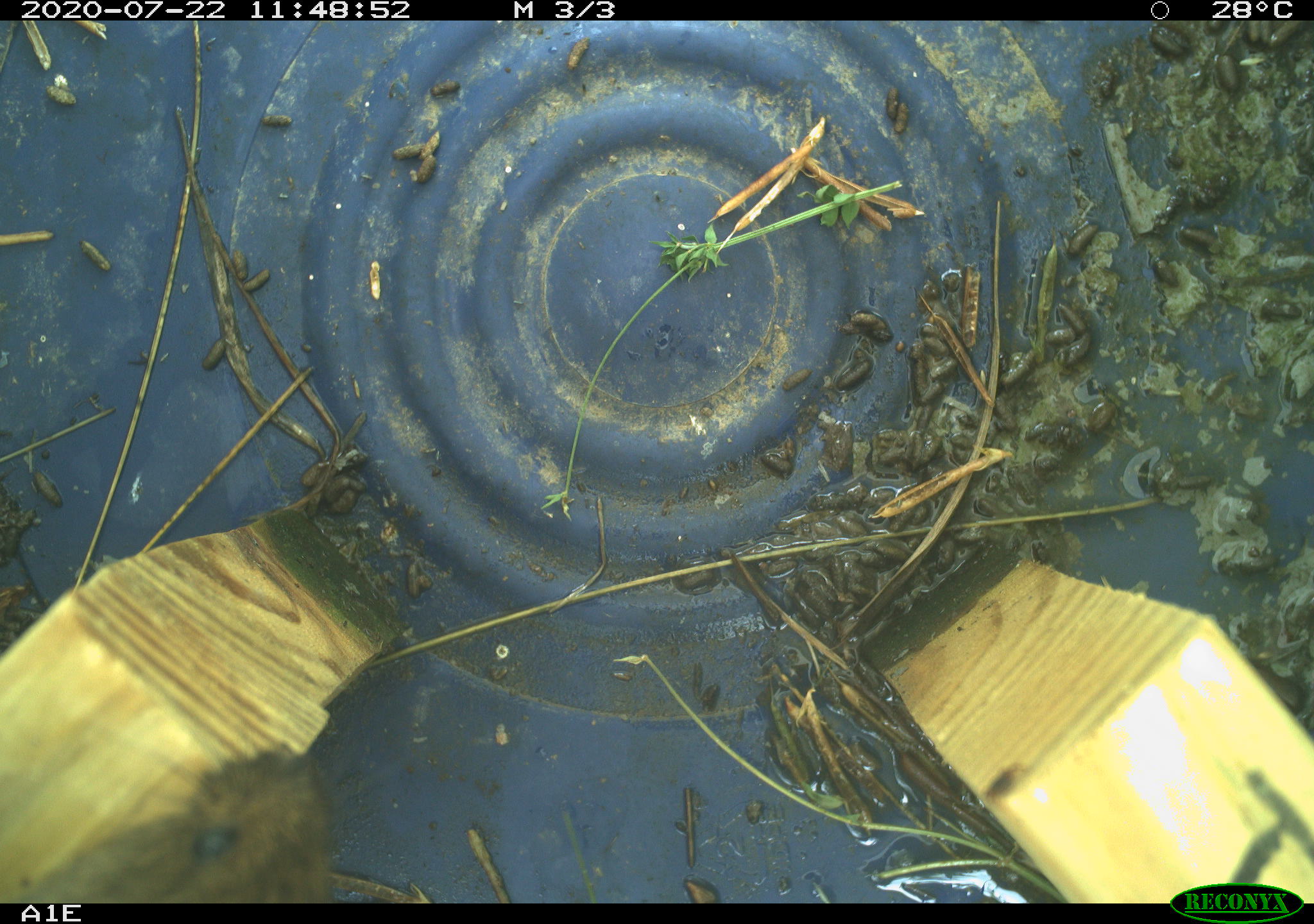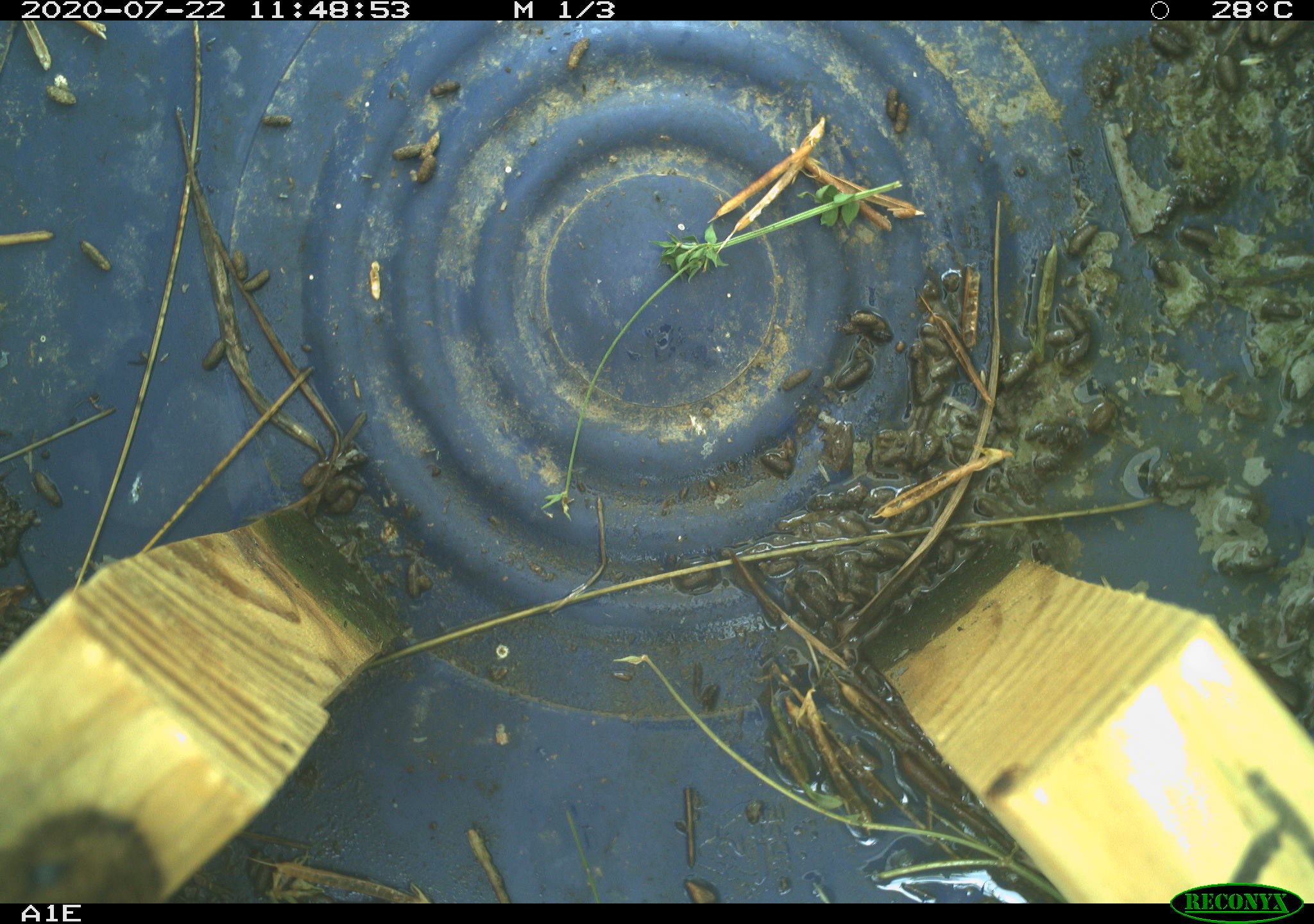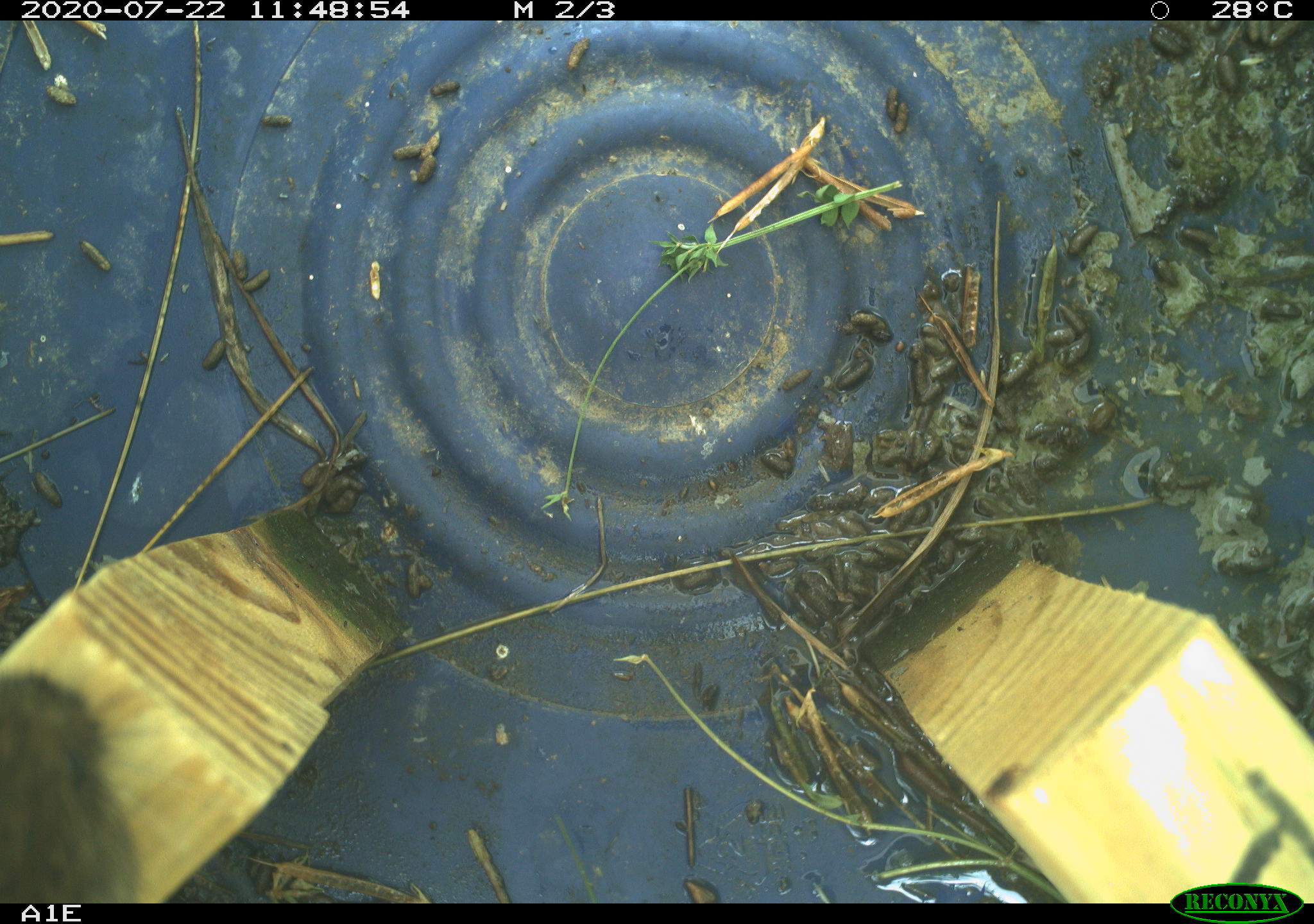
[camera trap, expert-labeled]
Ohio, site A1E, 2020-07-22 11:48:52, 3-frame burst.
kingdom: Animalia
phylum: Chordata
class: Mammalia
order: Rodentia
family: Cricetidae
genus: Microtus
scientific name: Microtus pennsylvanicus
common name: meadow vole